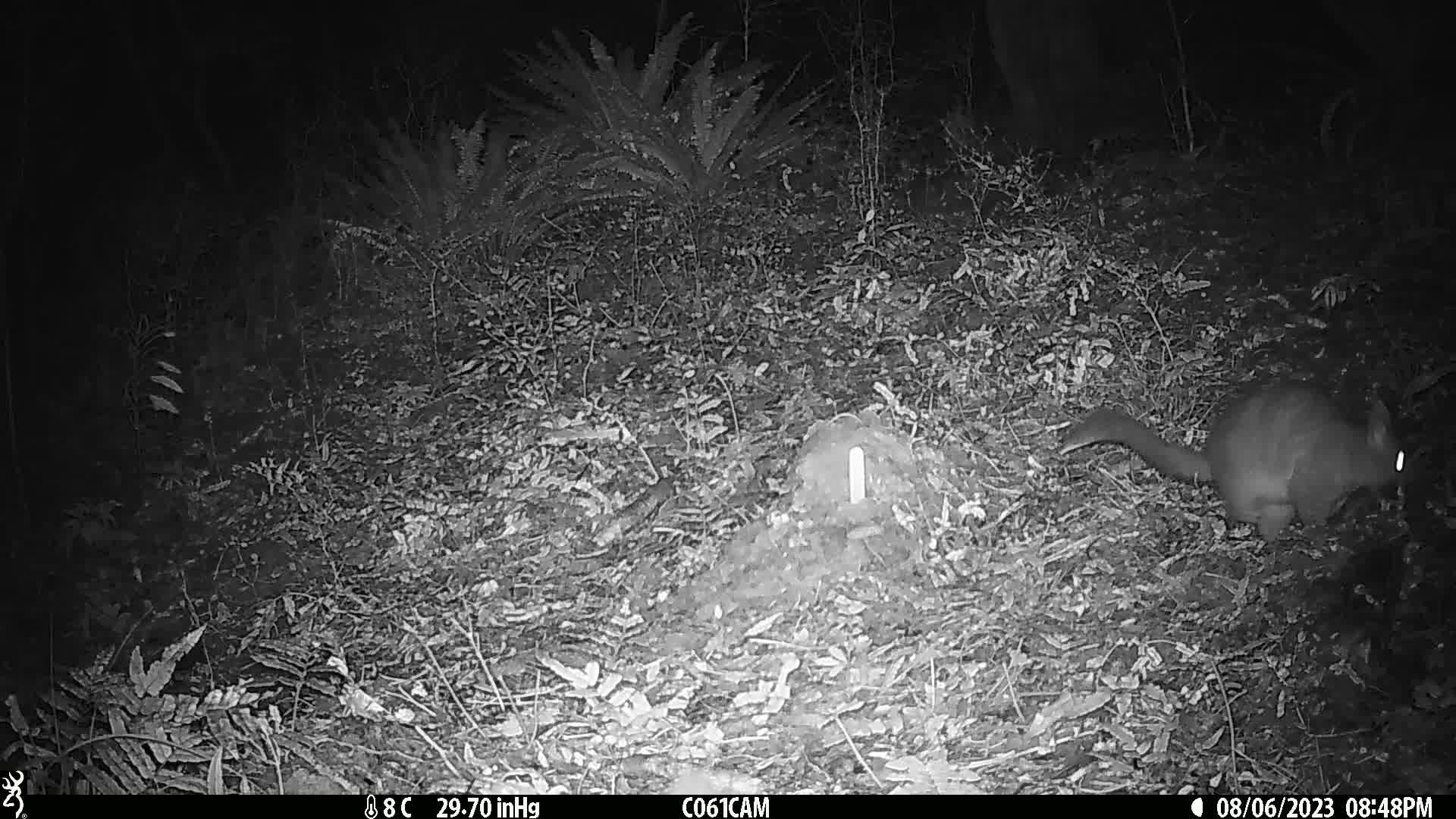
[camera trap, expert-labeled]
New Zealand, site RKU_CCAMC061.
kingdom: Animalia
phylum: Chordata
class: Mammalia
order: Diprotodontia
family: Phalangeridae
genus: Trichosurus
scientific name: Trichosurus vulpecula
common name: common brushtail possum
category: possum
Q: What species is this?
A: Possum (common brushtail possum) (Trichosurus vulpecula).